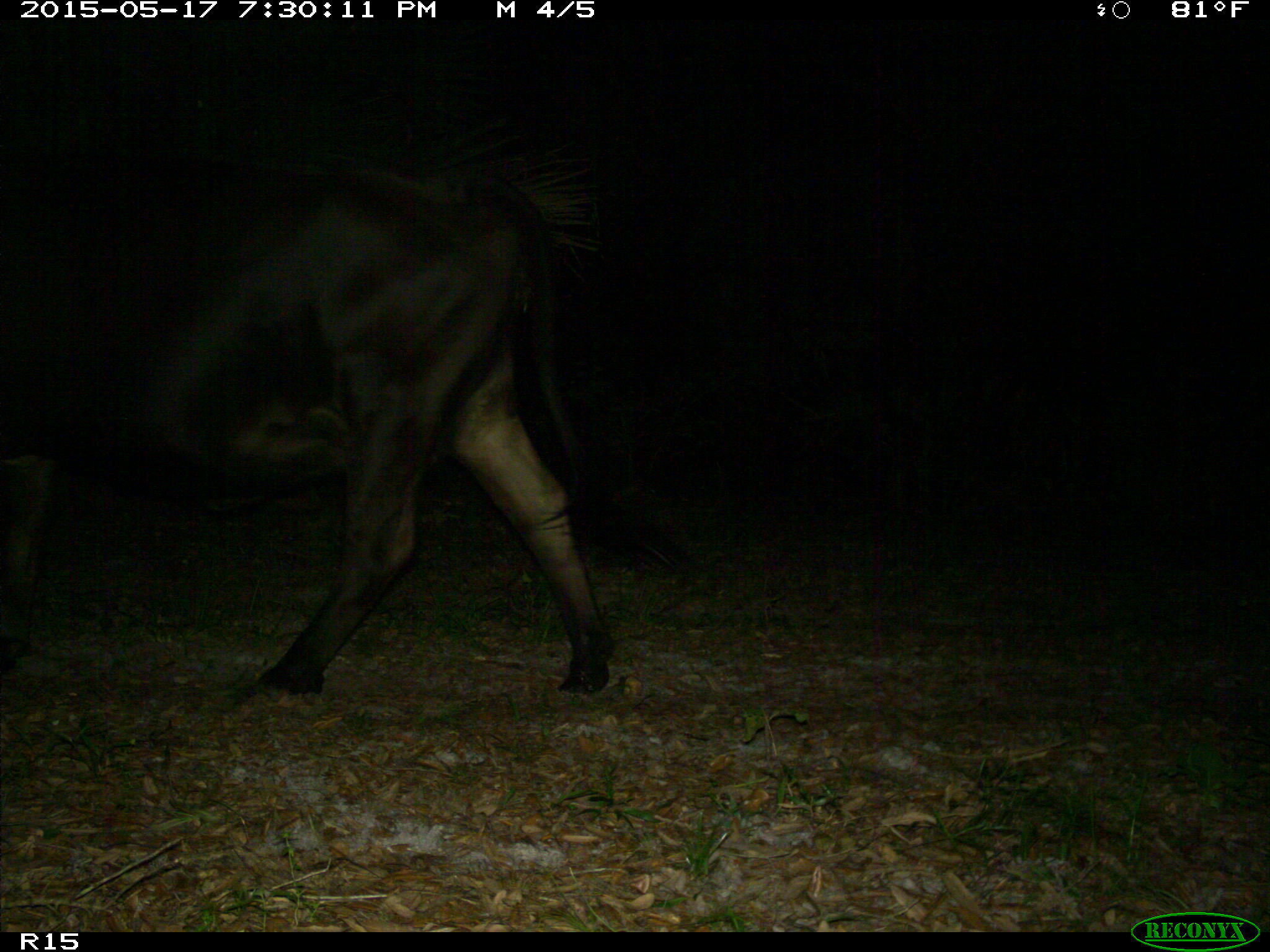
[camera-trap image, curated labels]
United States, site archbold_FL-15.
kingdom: Animalia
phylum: Chordata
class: Mammalia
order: Artiodactyla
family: Bovidae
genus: Bos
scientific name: Bos taurus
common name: domestic cow